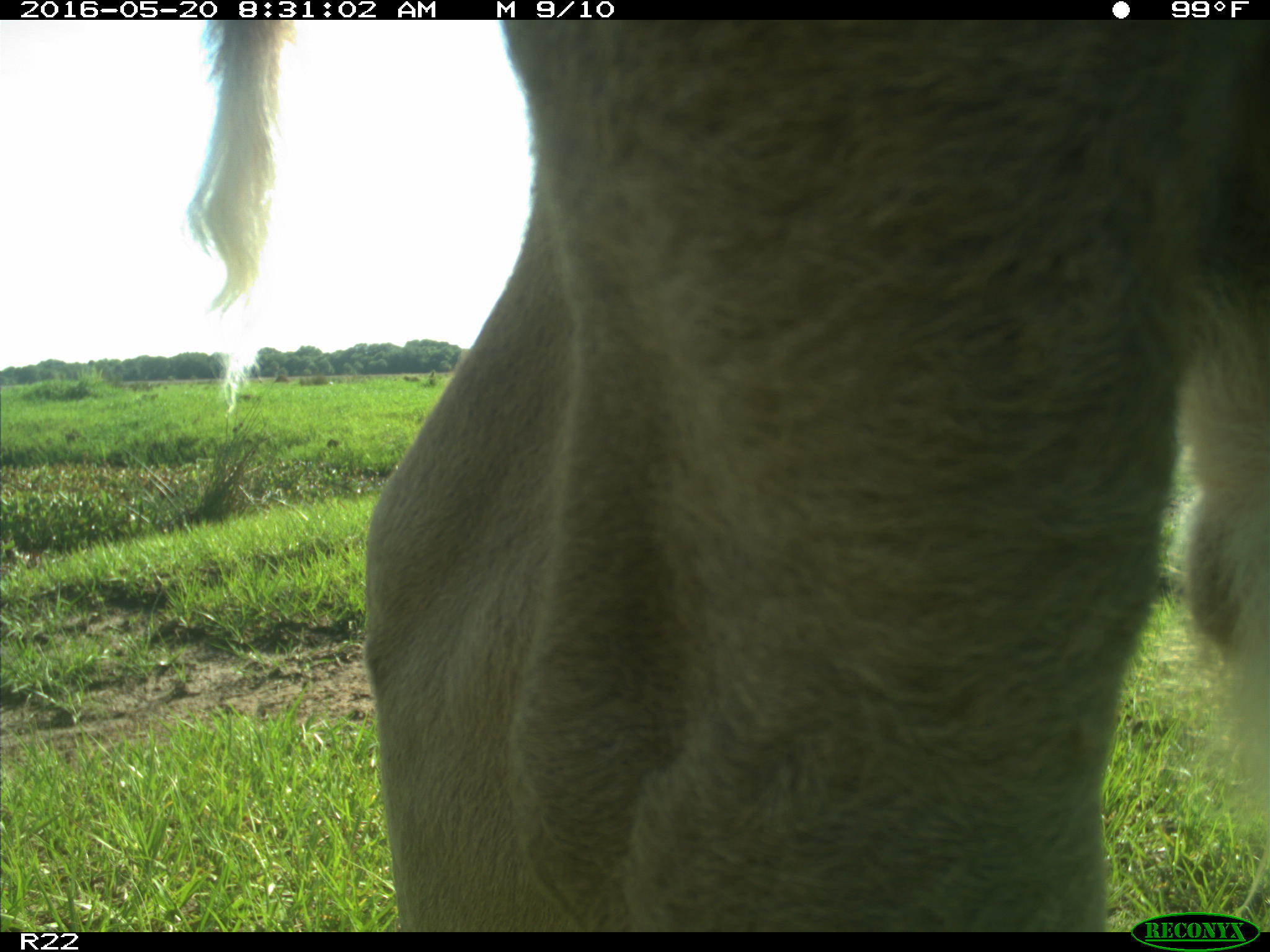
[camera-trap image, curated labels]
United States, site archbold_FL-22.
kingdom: Animalia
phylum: Chordata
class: Mammalia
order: Artiodactyla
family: Bovidae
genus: Bos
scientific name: Bos taurus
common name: domestic cow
Bos taurus (domestic cow).